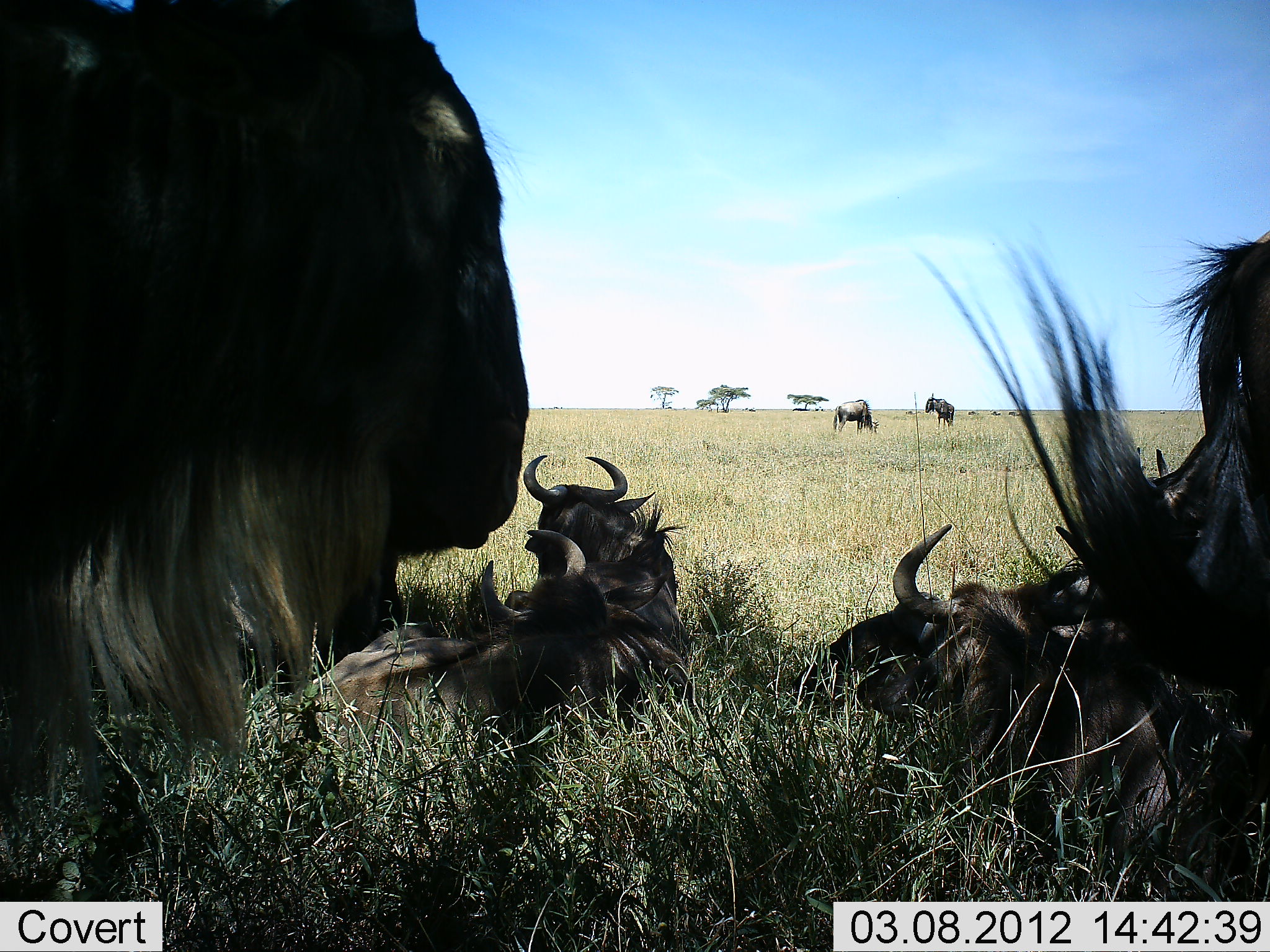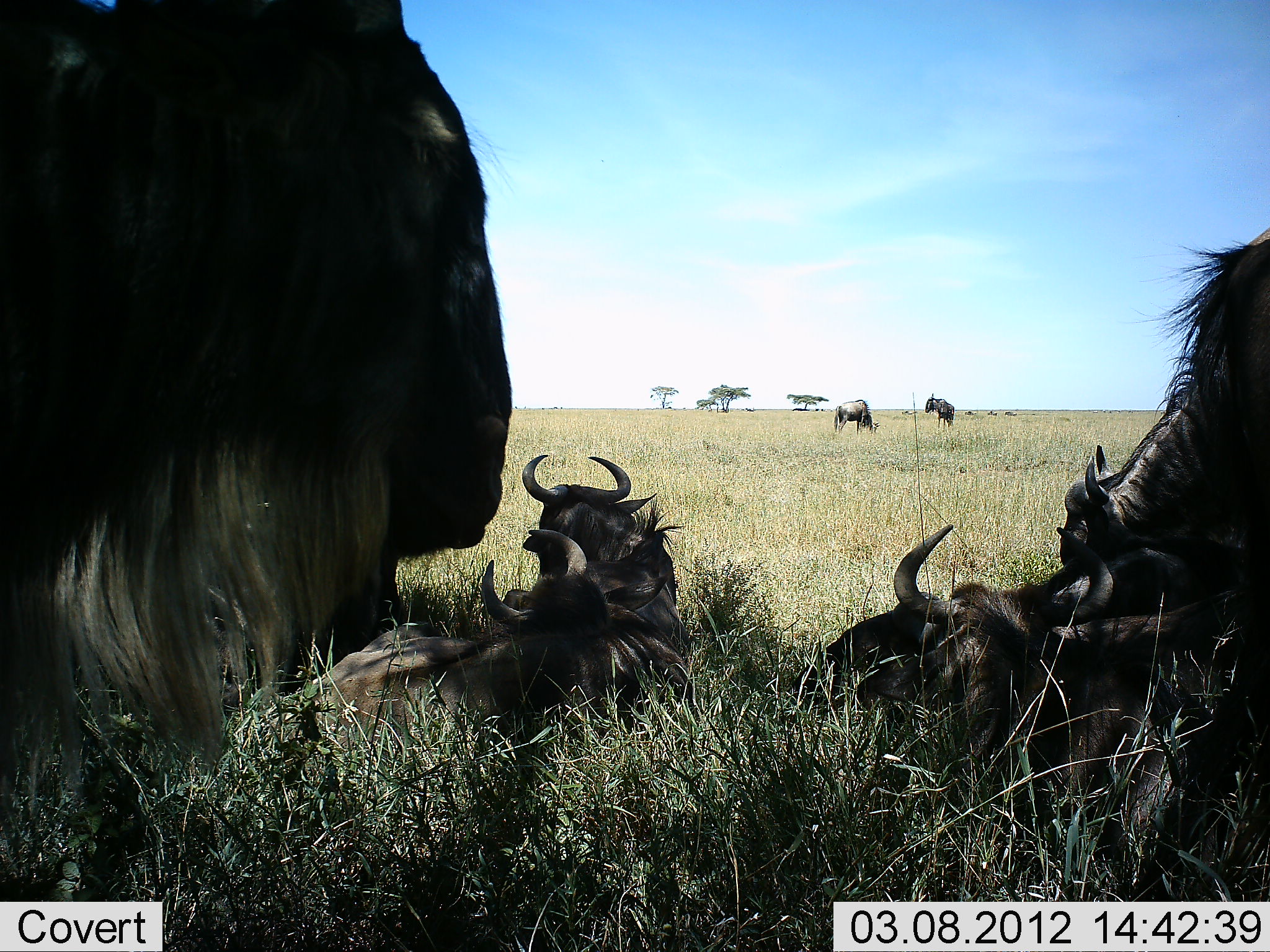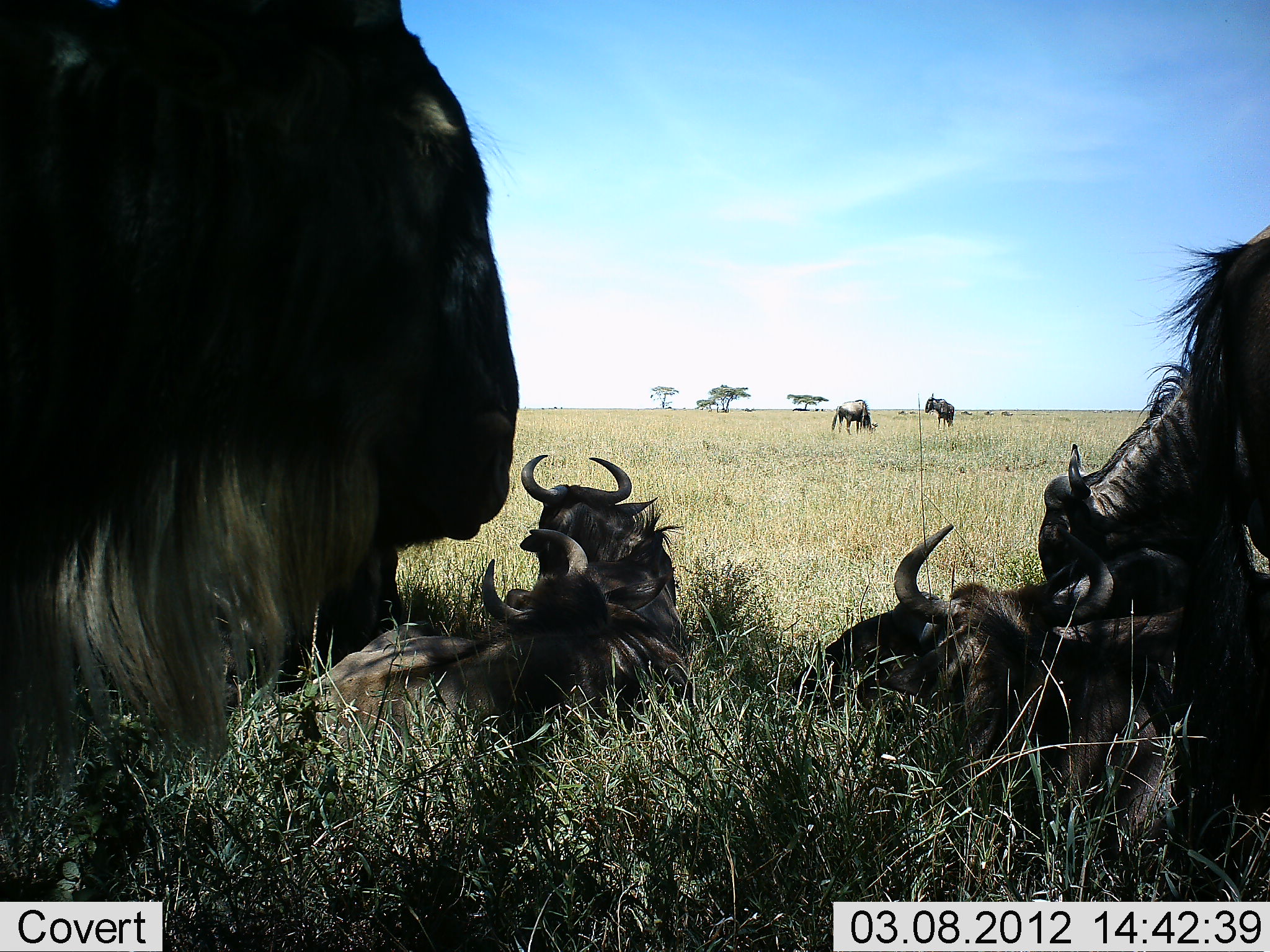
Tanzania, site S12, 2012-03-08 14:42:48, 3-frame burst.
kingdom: Animalia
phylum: Chordata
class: Mammalia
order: Artiodactyla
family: Bovidae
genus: Connochaetes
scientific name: Connochaetes taurinus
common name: blue wildebeest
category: wildebeest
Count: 8.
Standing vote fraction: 100%.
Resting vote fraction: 100%.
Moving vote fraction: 25%.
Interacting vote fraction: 17%.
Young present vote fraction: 0%.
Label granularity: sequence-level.